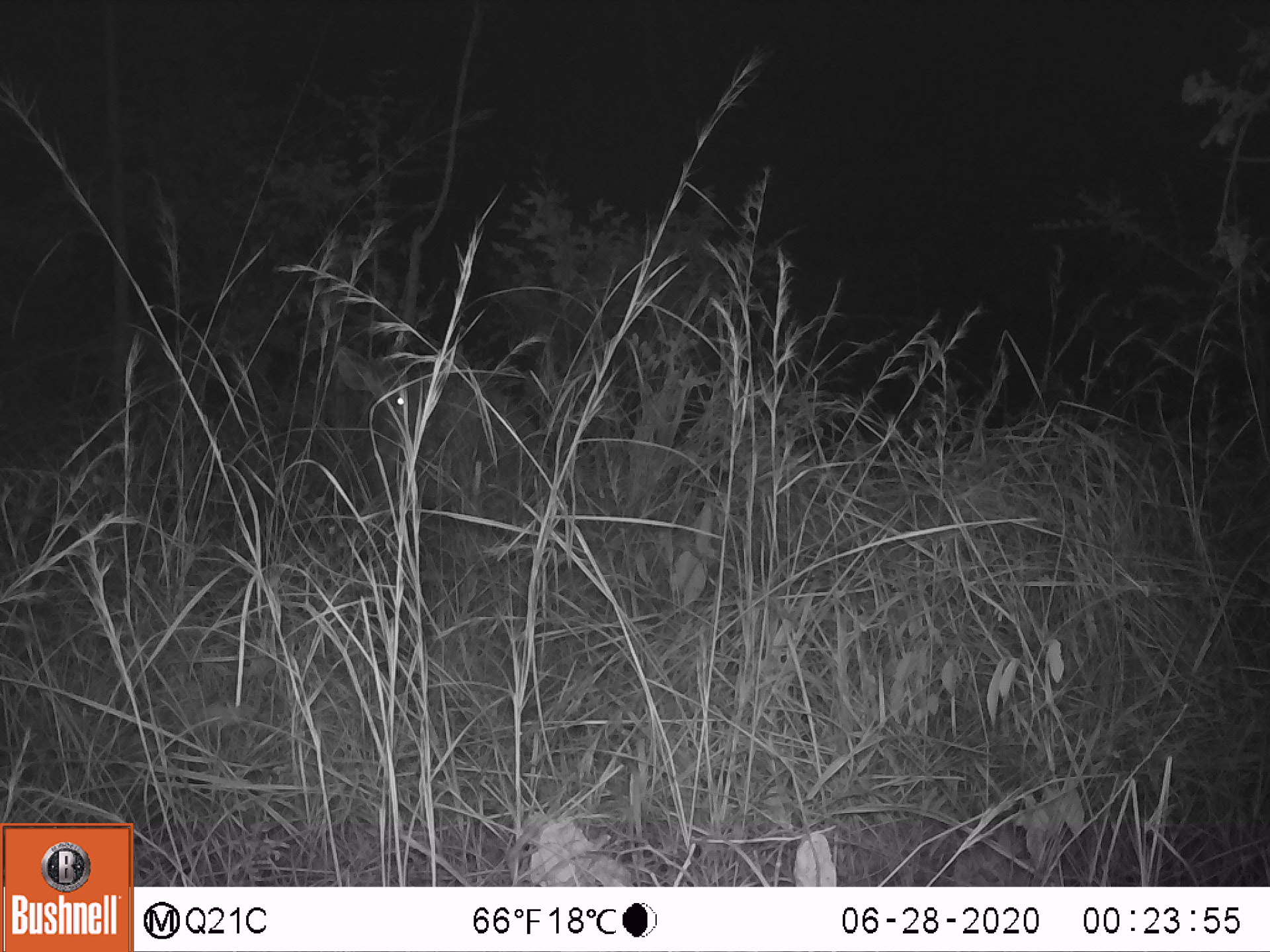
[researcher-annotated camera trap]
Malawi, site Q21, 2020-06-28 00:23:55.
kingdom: Animalia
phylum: Chordata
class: Mammalia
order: Artiodactyla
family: Bovidae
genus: Tragelaphus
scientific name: Tragelaphus strepsiceros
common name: greater kudu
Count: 1.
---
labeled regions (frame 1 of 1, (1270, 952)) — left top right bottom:
greater kudu: 312 340 467 468